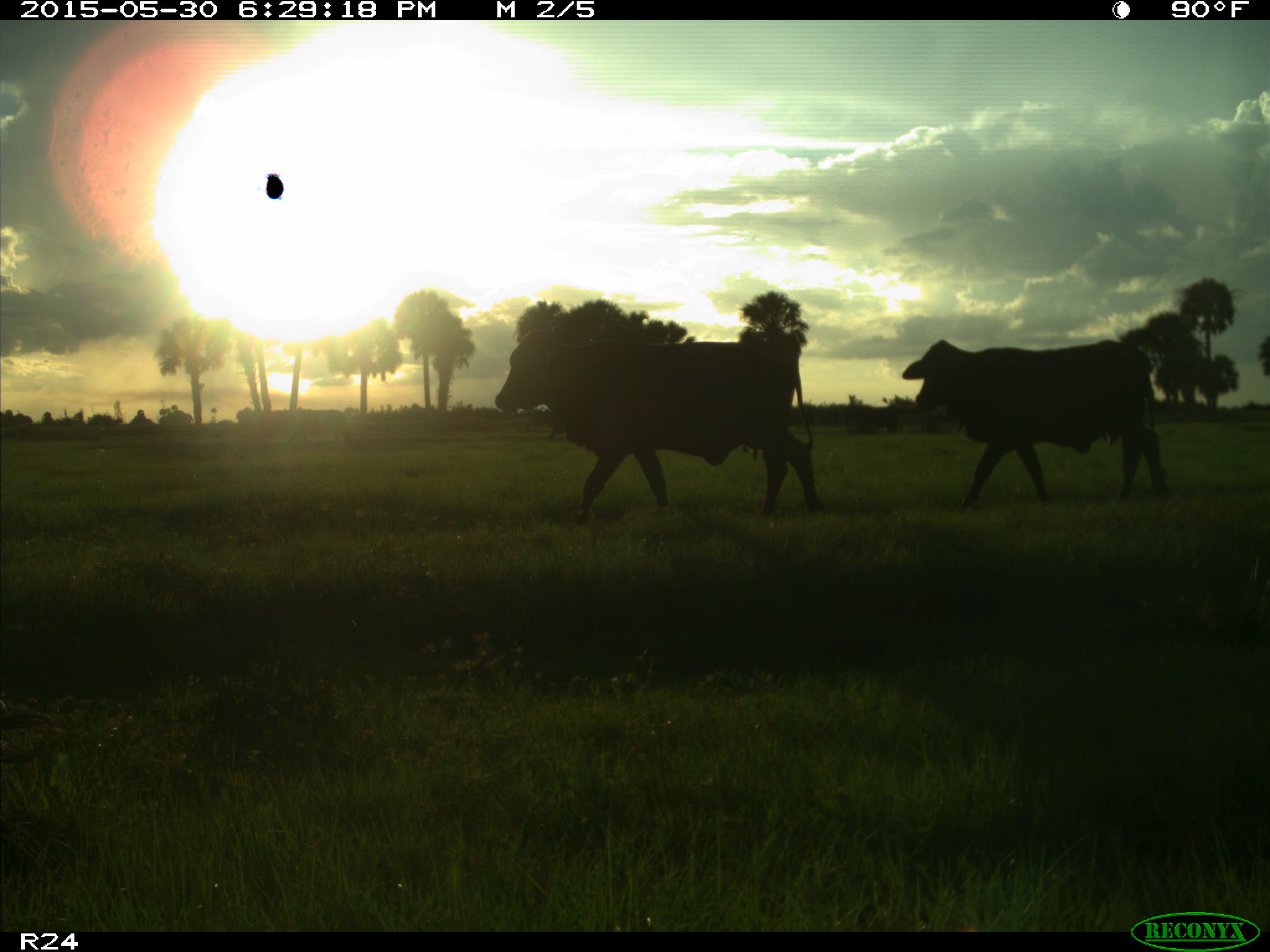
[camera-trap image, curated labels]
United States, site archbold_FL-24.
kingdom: Animalia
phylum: Chordata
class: Mammalia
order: Artiodactyla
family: Bovidae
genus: Bos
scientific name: Bos taurus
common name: domestic cow